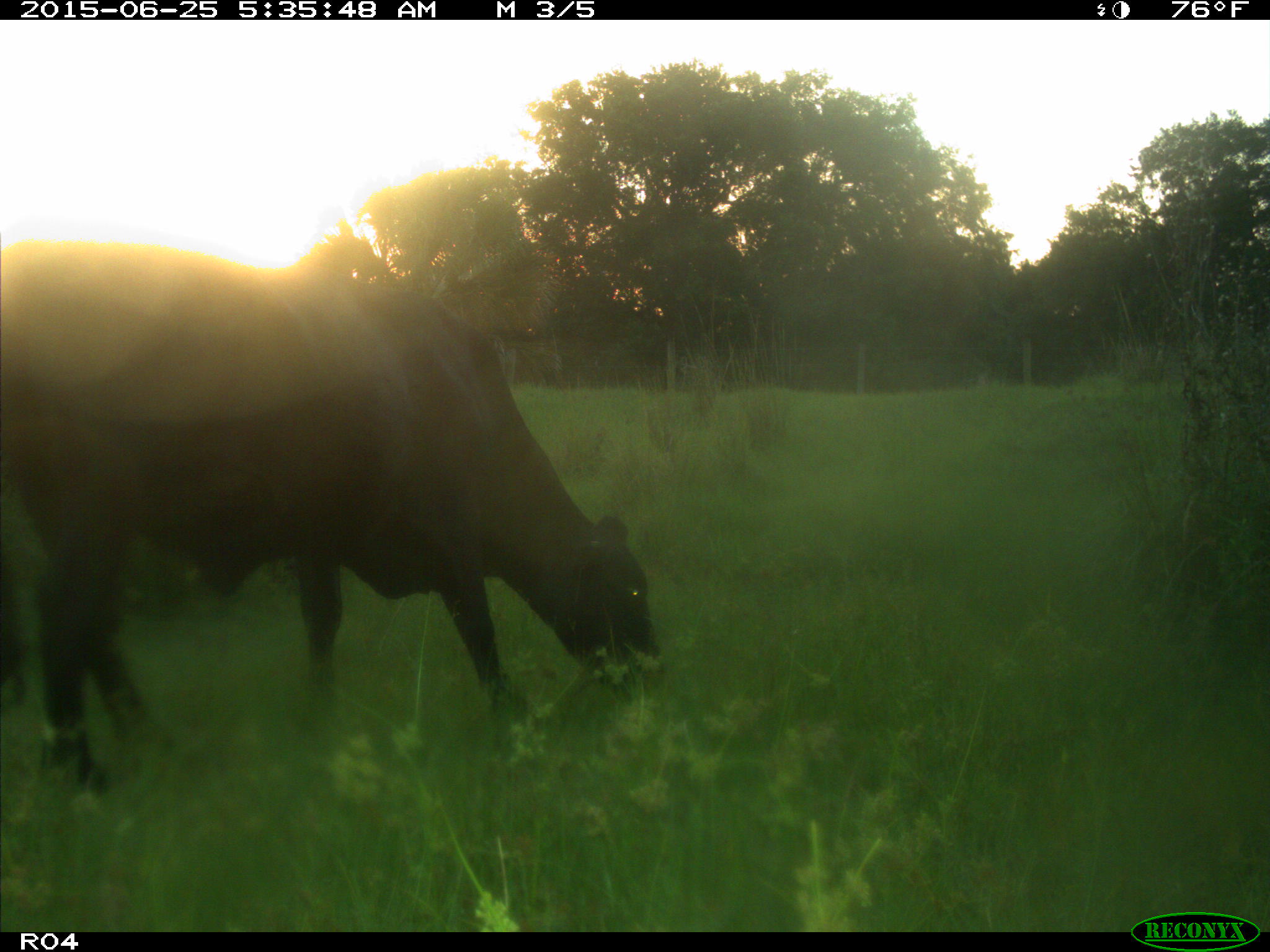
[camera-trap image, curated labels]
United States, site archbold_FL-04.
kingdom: Animalia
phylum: Chordata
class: Mammalia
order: Artiodactyla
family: Bovidae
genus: Bos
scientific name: Bos taurus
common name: domestic cow